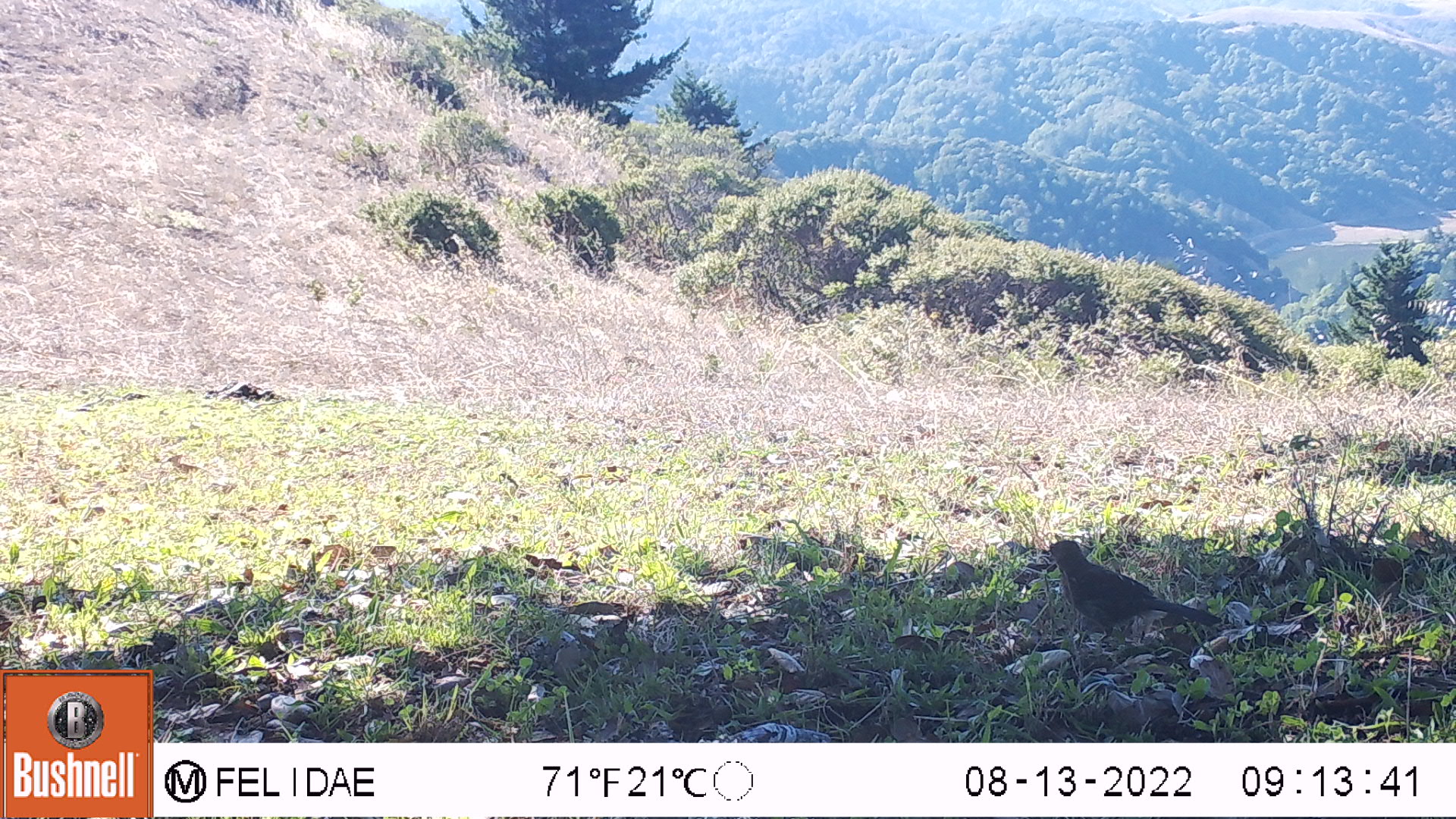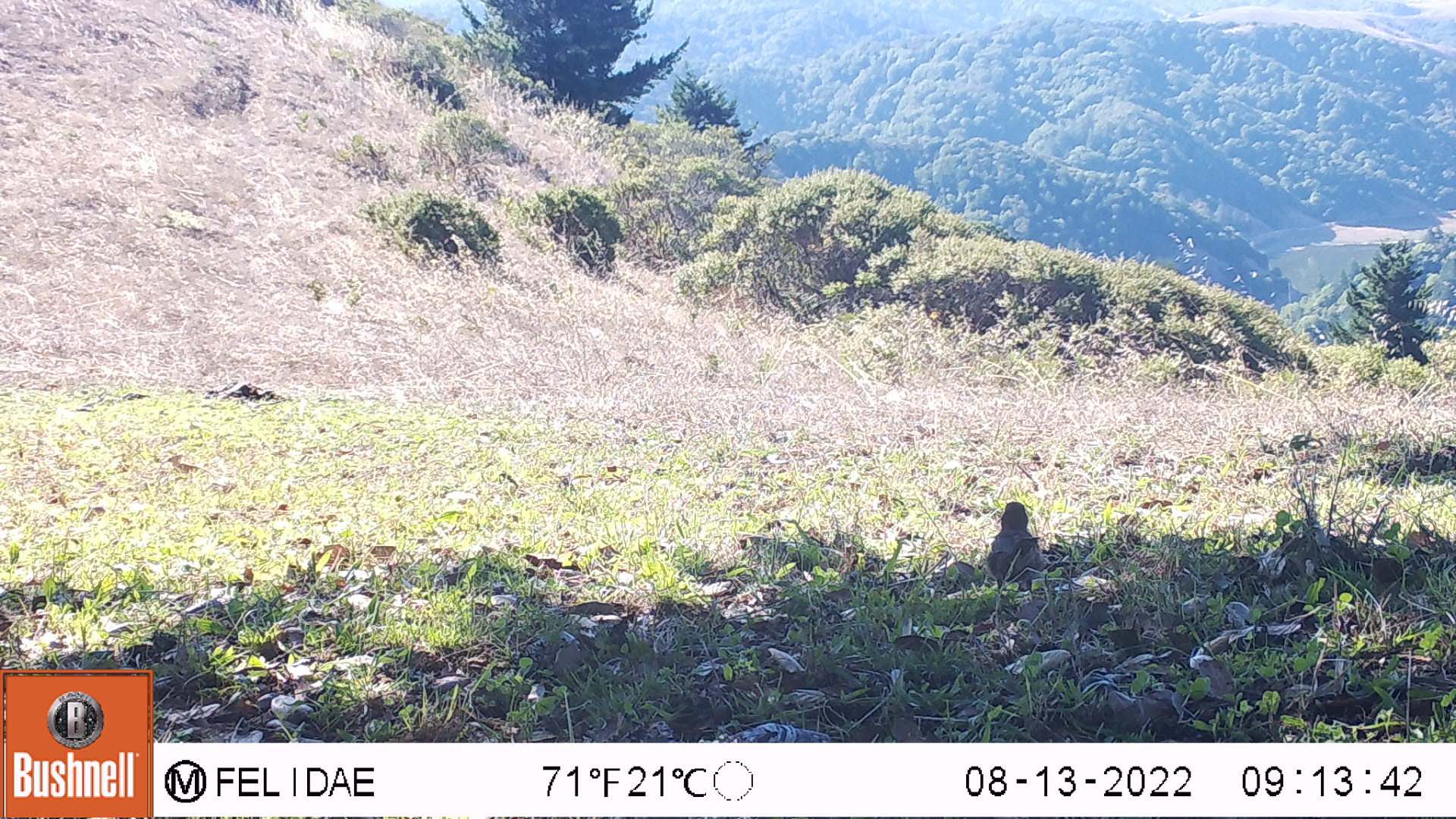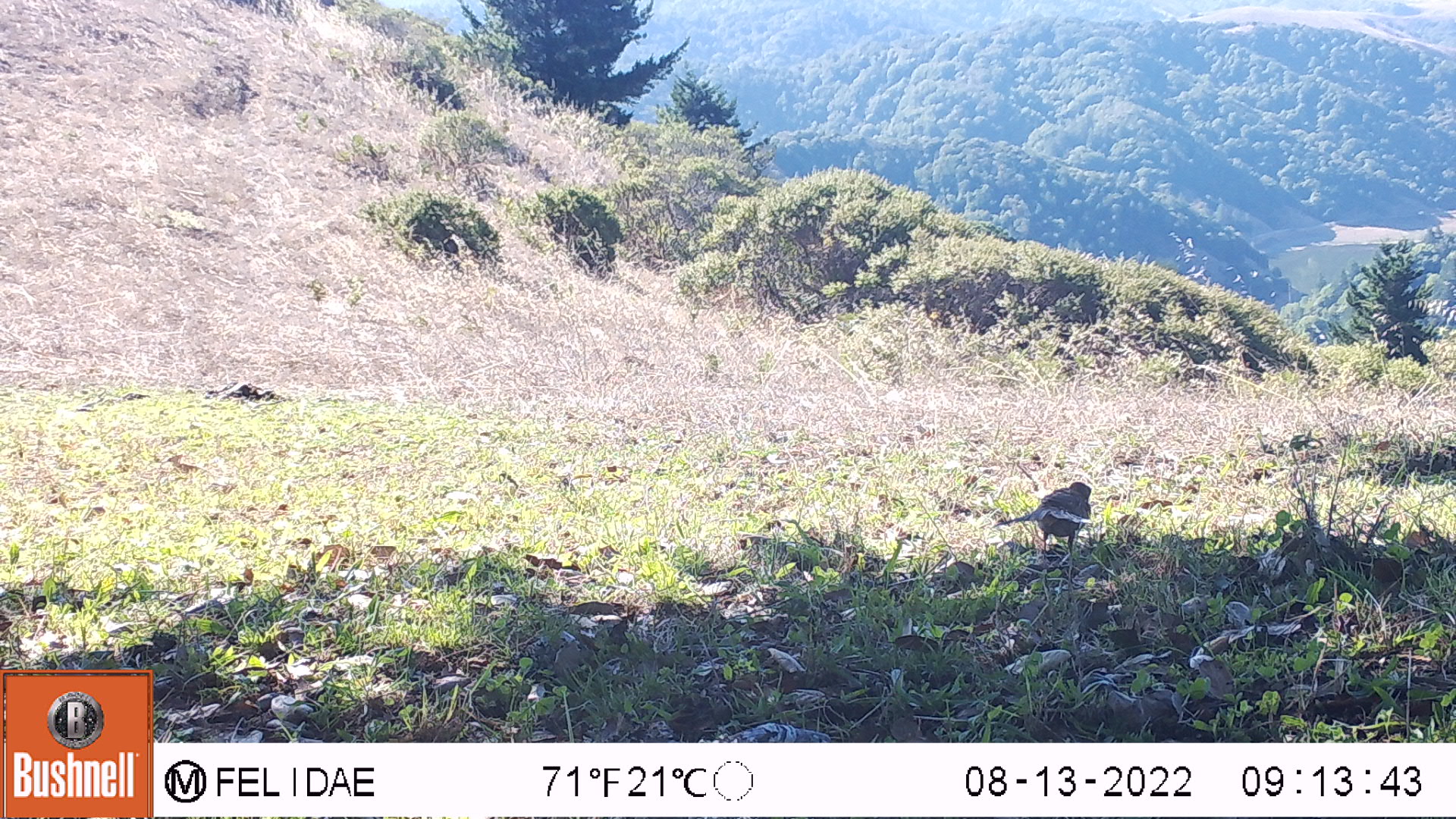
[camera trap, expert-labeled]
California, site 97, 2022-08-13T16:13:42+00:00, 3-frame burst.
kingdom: Animalia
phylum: Chordata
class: Aves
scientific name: Aves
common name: bird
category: unknown bird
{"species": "unknown bird (bird) (Aves)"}